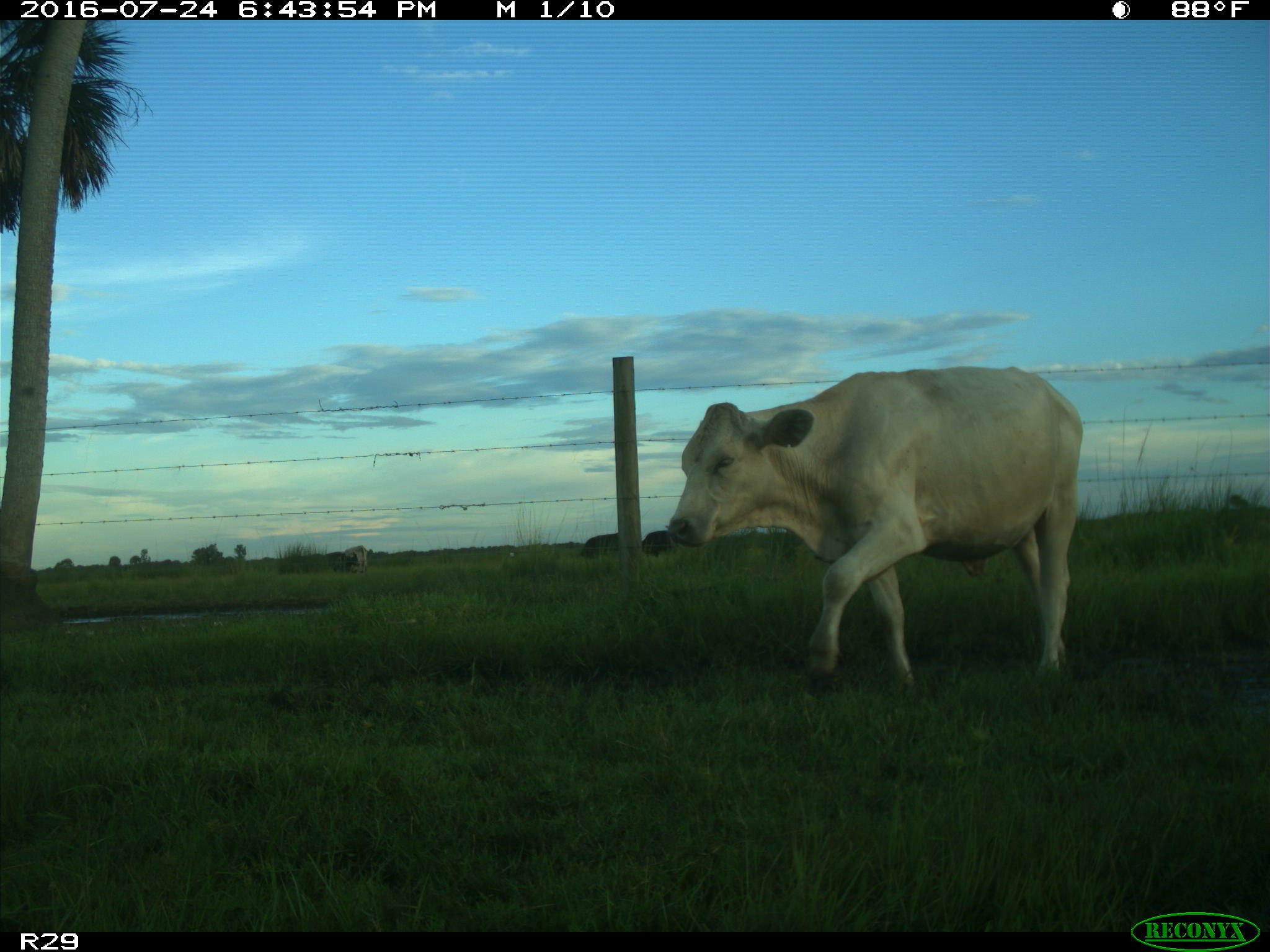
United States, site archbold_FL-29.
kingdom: Animalia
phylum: Chordata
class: Mammalia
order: Artiodactyla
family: Bovidae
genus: Bos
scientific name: Bos taurus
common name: domestic cow